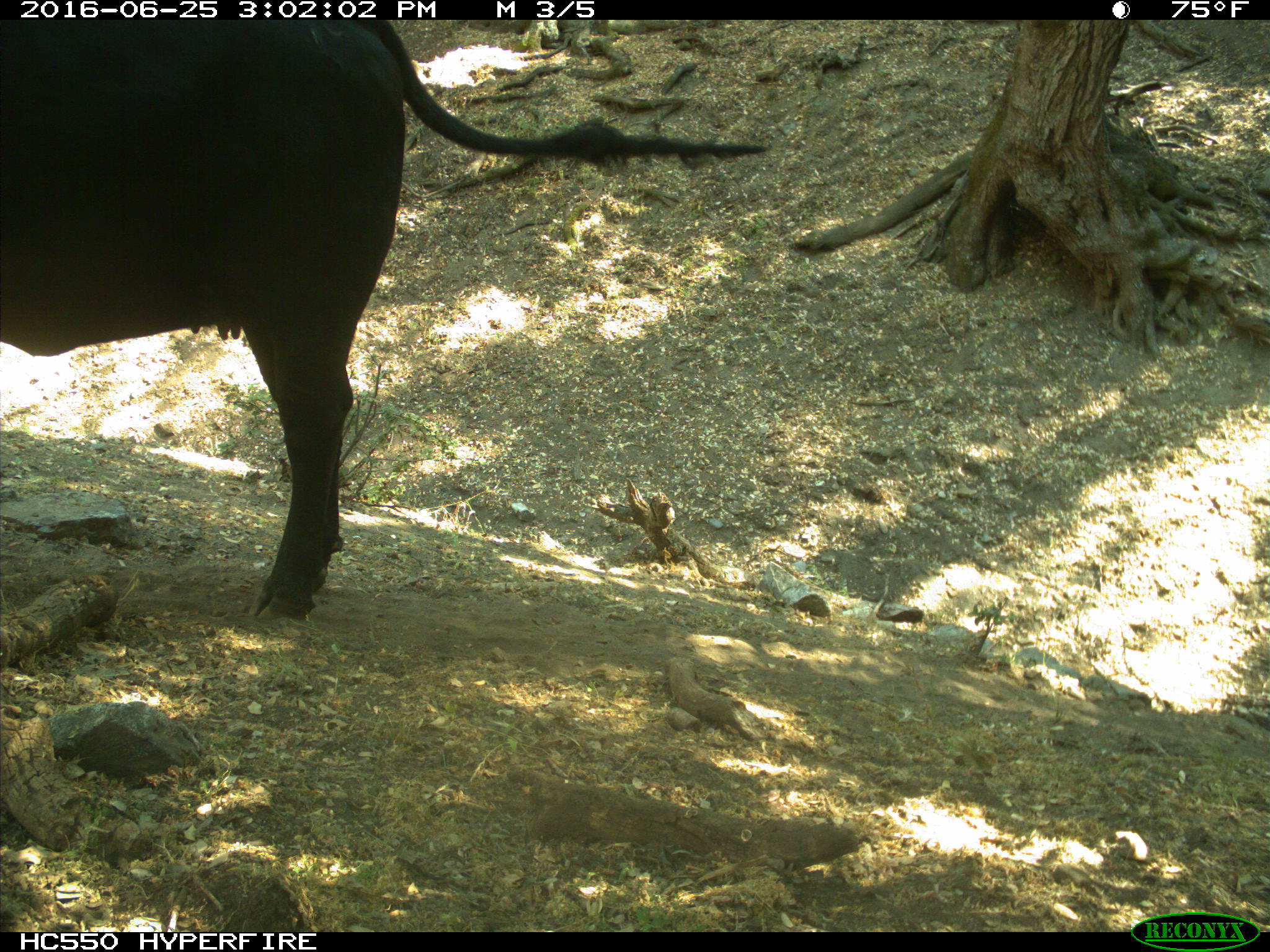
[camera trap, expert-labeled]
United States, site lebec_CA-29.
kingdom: Animalia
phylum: Chordata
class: Mammalia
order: Artiodactyla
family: Bovidae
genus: Bos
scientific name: Bos taurus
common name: domestic cow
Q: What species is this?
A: Bos taurus (domestic cow).